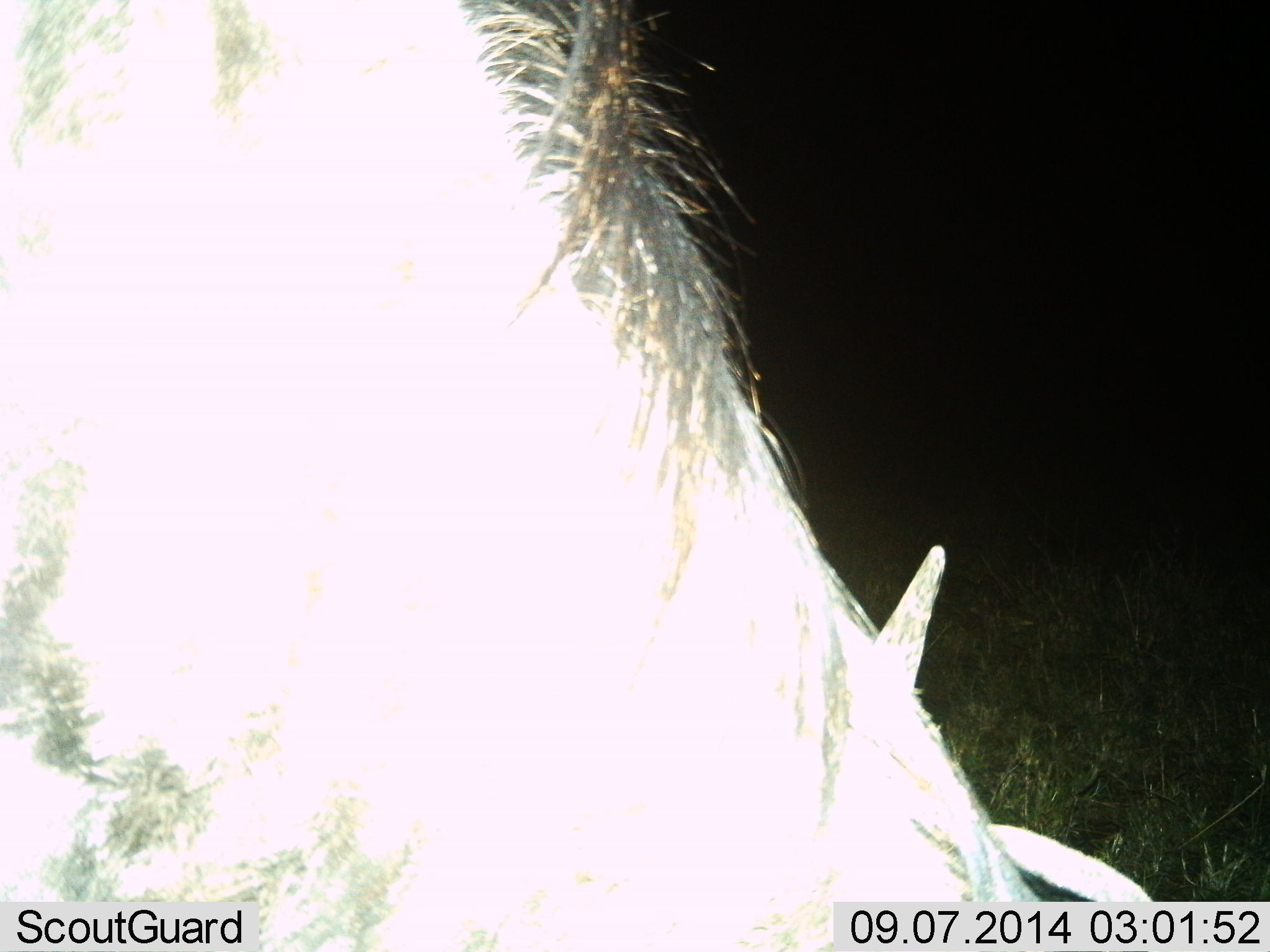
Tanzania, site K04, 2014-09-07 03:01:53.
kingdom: Animalia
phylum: Chordata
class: Mammalia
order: Artiodactyla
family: Bovidae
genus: Connochaetes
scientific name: Connochaetes taurinus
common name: blue wildebeest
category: wildebeest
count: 1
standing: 50%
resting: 0%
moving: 0%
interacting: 0%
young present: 0%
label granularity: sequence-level